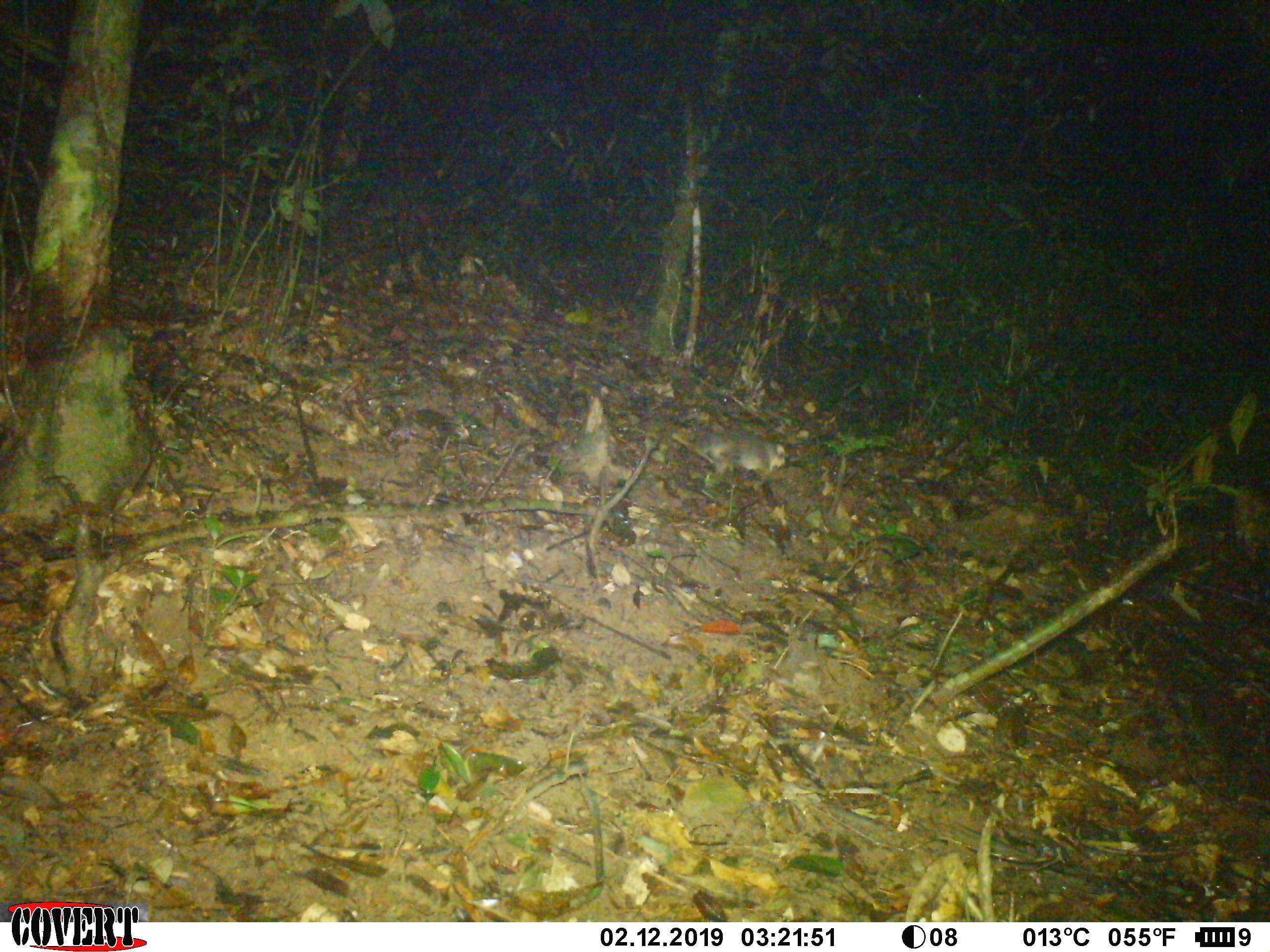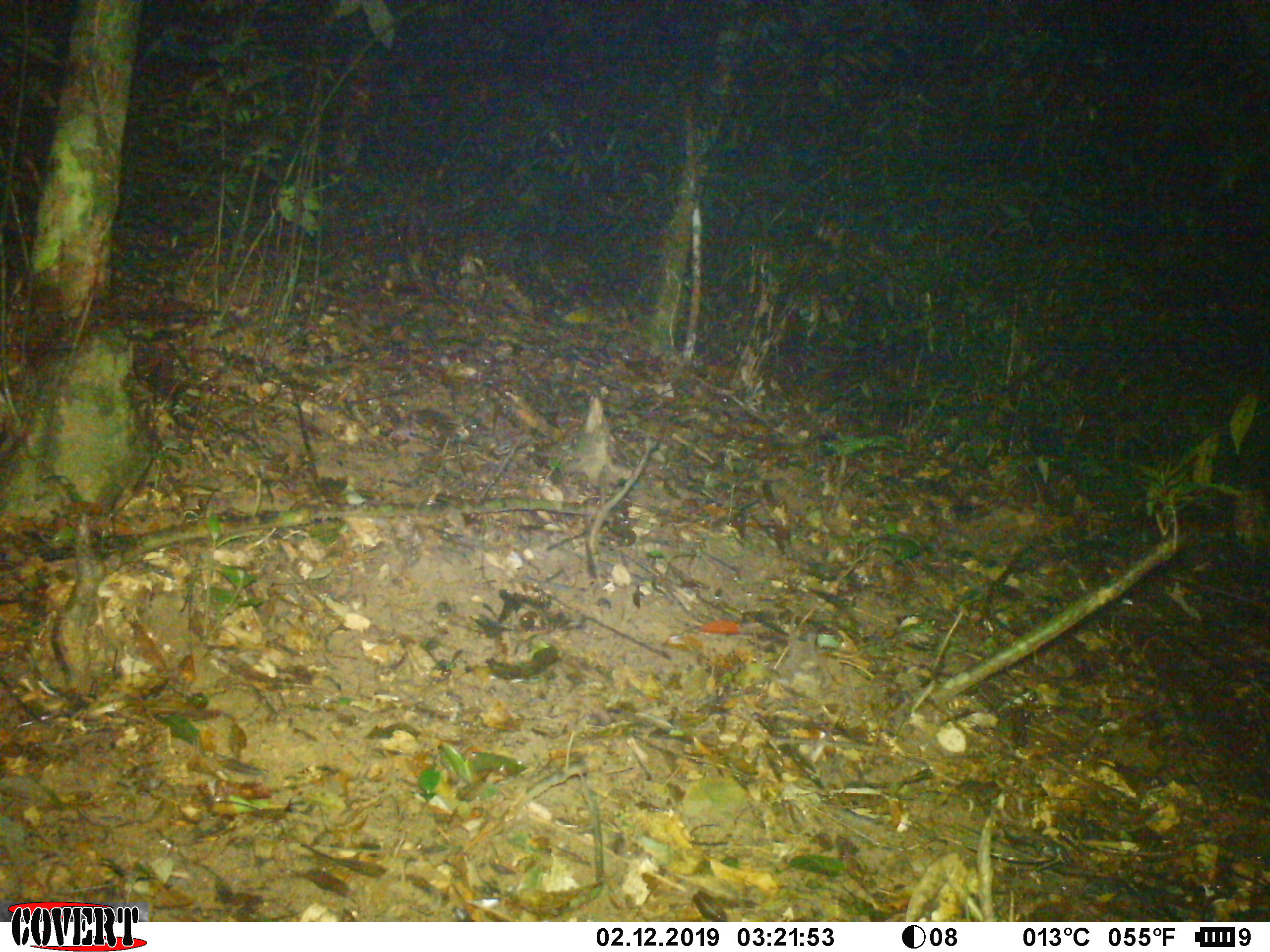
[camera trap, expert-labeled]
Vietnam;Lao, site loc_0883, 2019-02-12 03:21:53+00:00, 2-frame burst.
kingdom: Animalia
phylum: Chordata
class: Mammalia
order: Carnivora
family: Mustelidae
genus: Melogale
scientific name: Melogale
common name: ferret badger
Ferret badger (Melogale). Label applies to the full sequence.